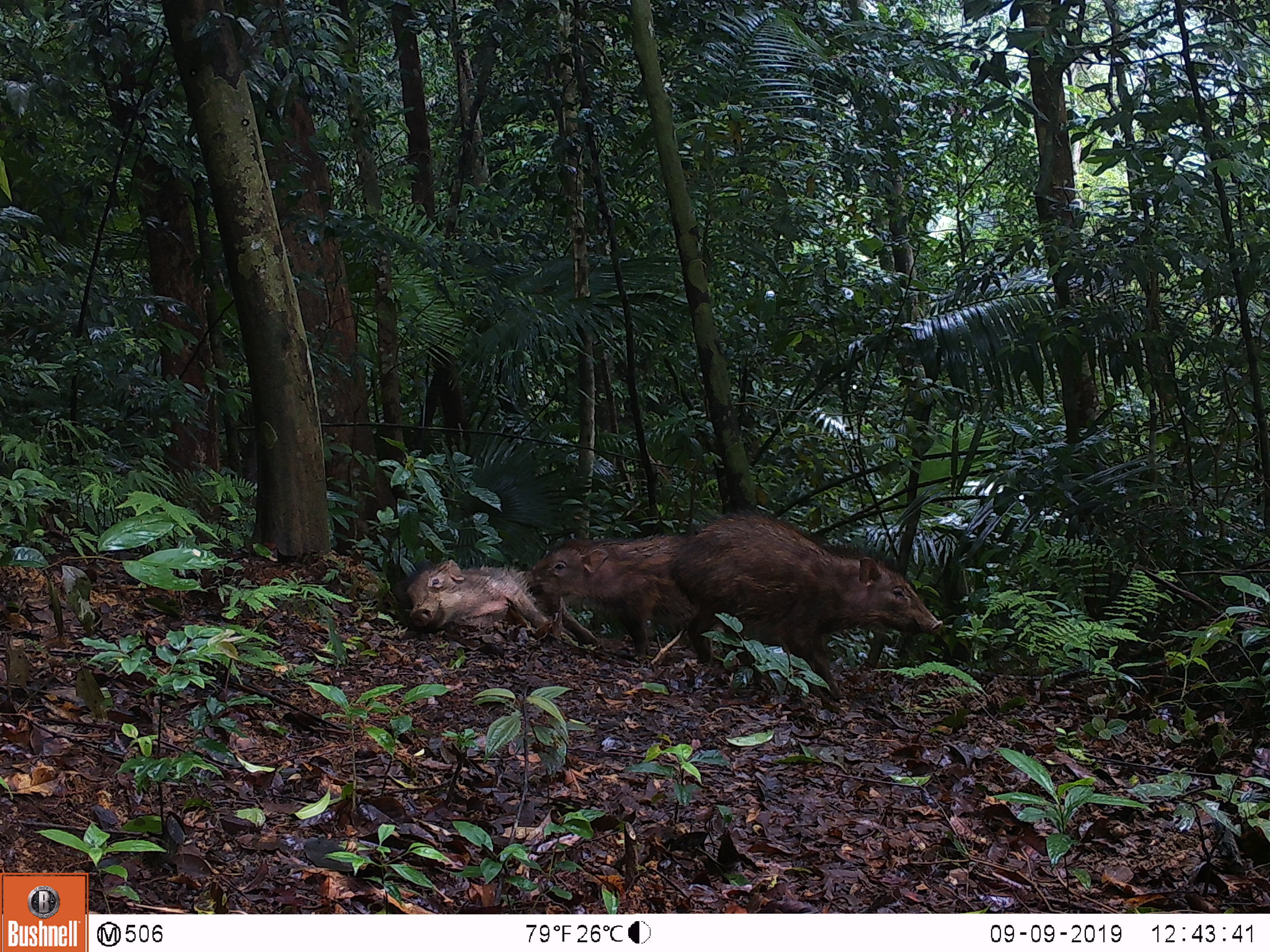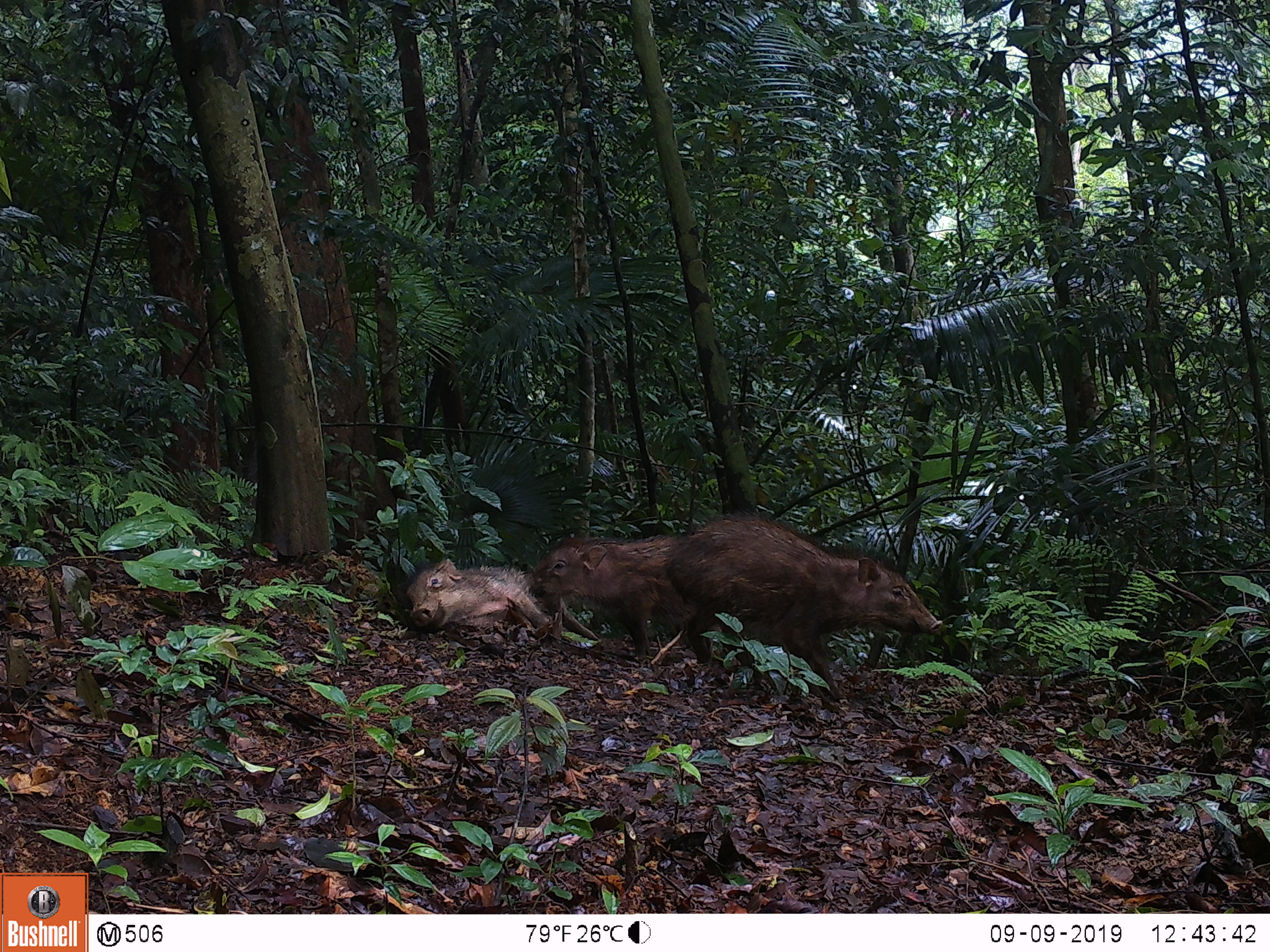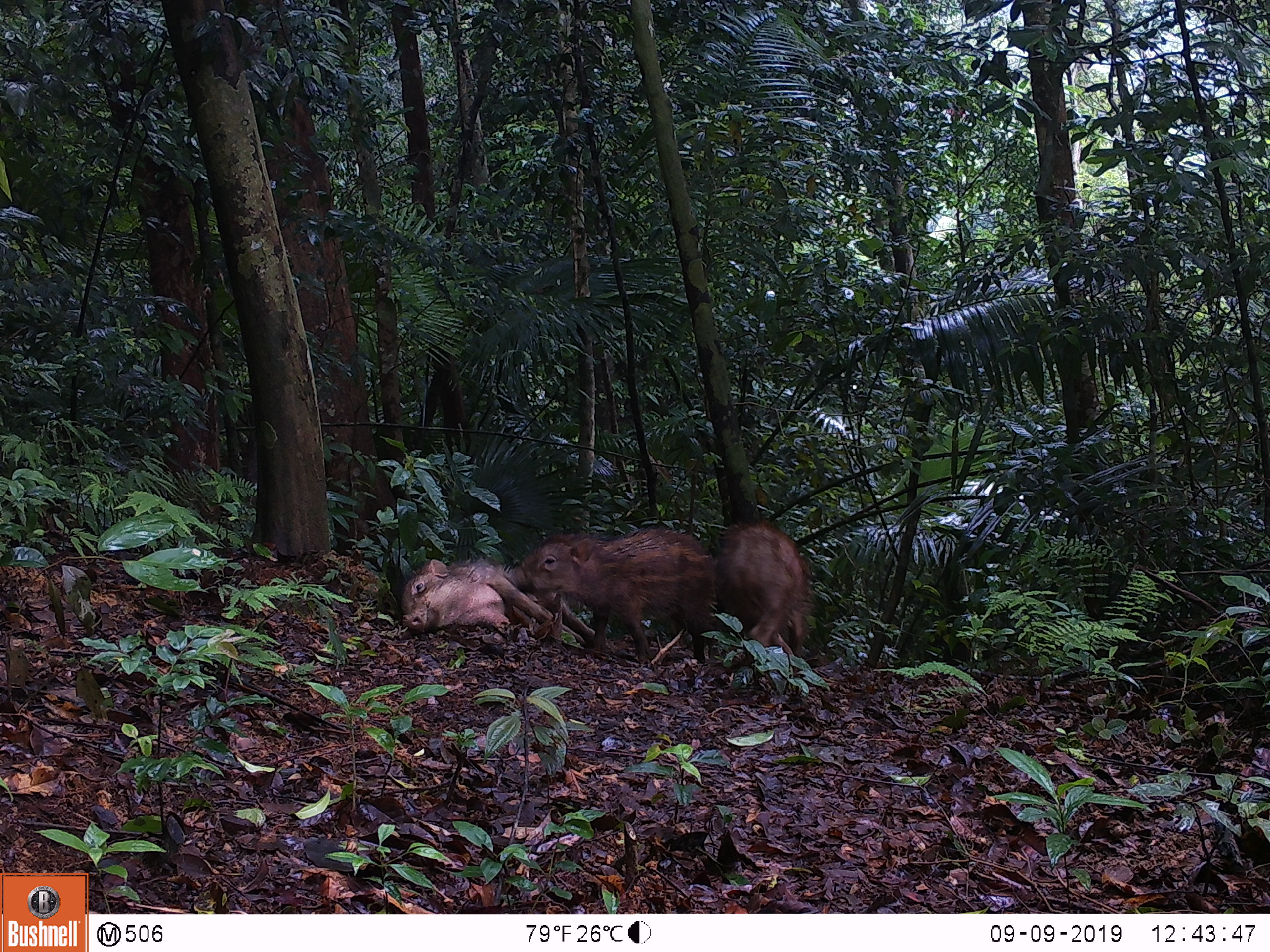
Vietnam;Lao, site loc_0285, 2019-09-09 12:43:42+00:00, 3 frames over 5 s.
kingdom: Animalia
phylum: Chordata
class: Mammalia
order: Artiodactyla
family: Suidae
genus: Sus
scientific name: Sus scrofa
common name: eurasian wild pig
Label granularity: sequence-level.